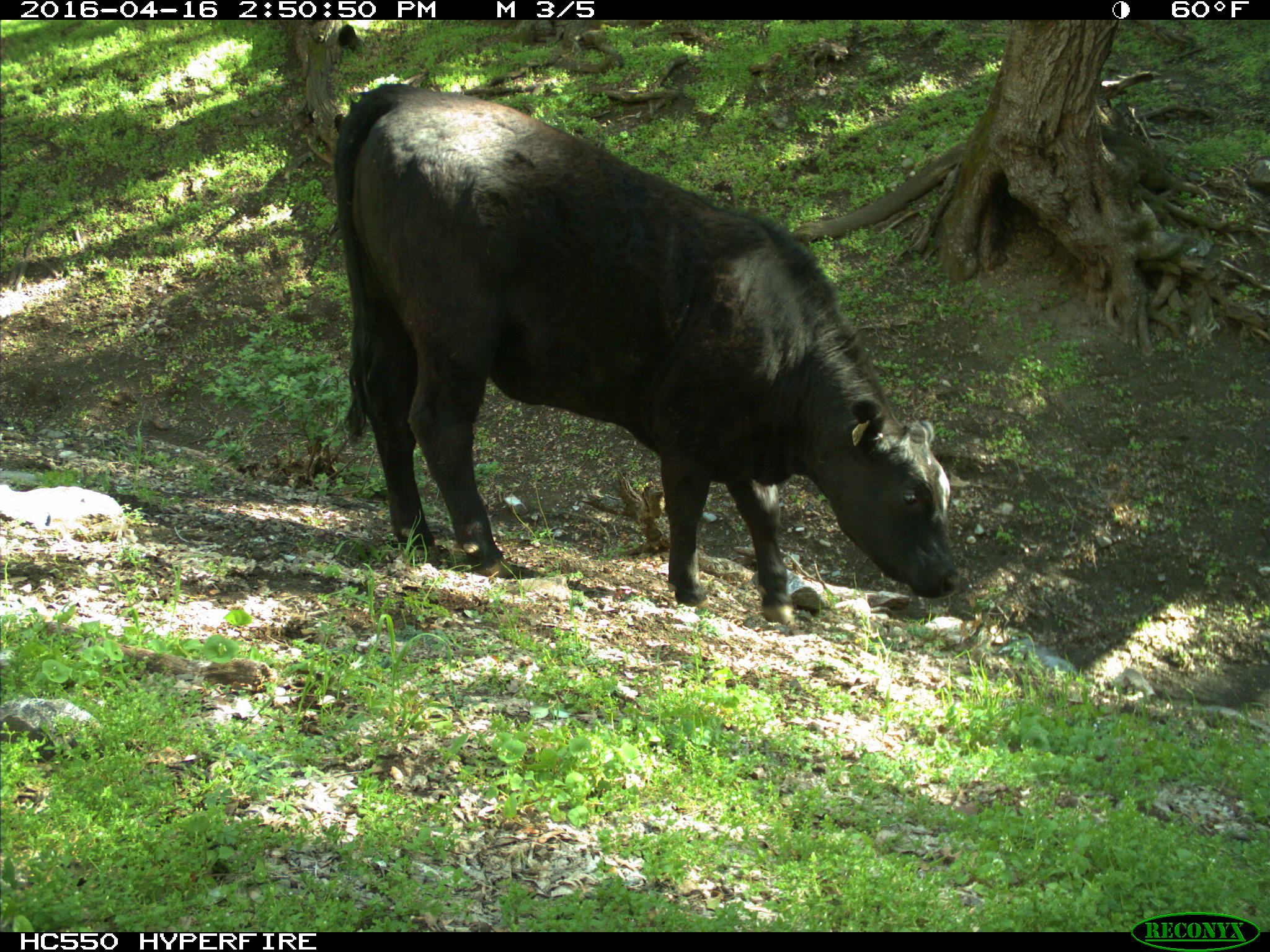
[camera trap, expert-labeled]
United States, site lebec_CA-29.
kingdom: Animalia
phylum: Chordata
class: Mammalia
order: Artiodactyla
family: Bovidae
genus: Bos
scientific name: Bos taurus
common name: domestic cow